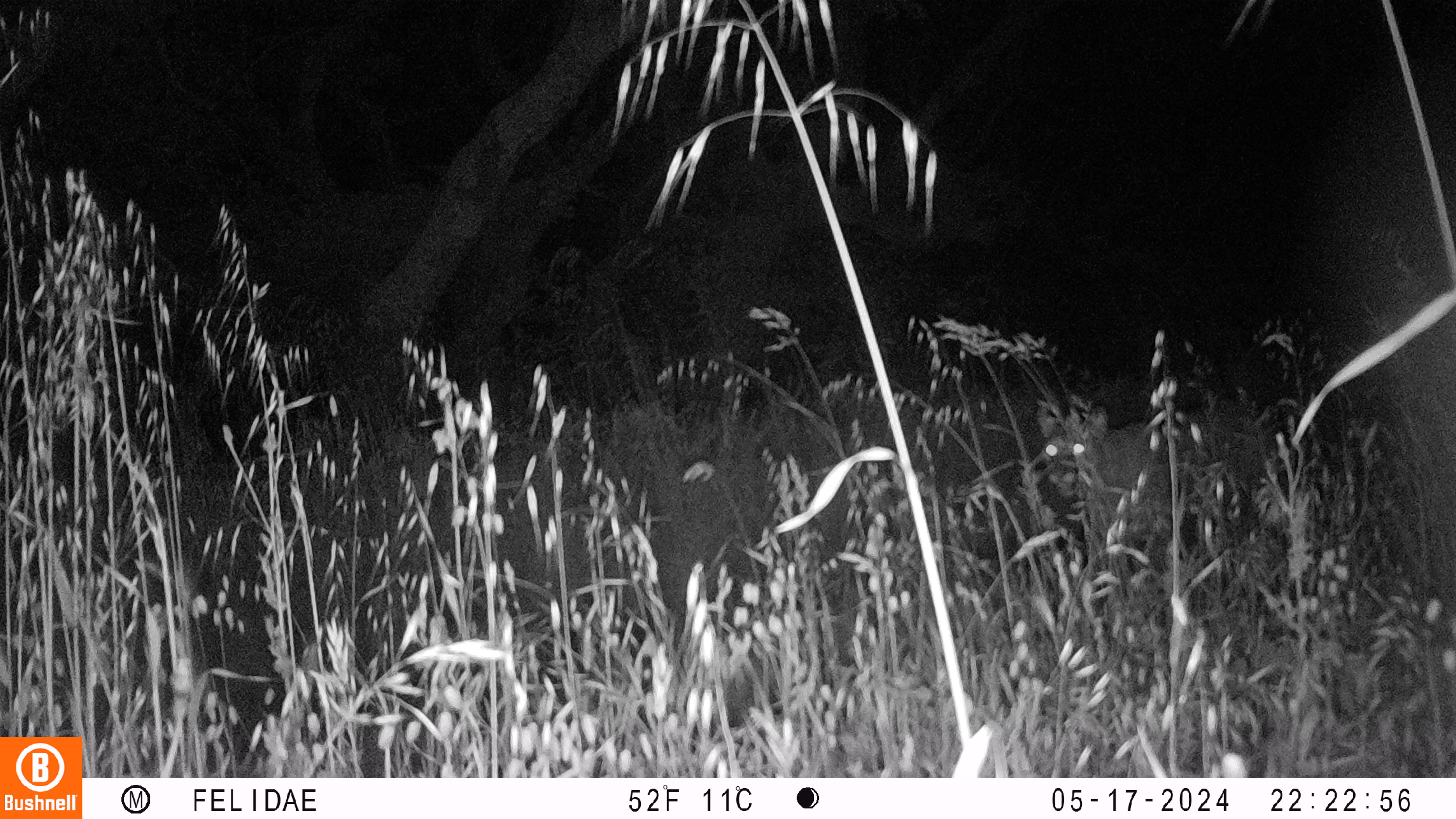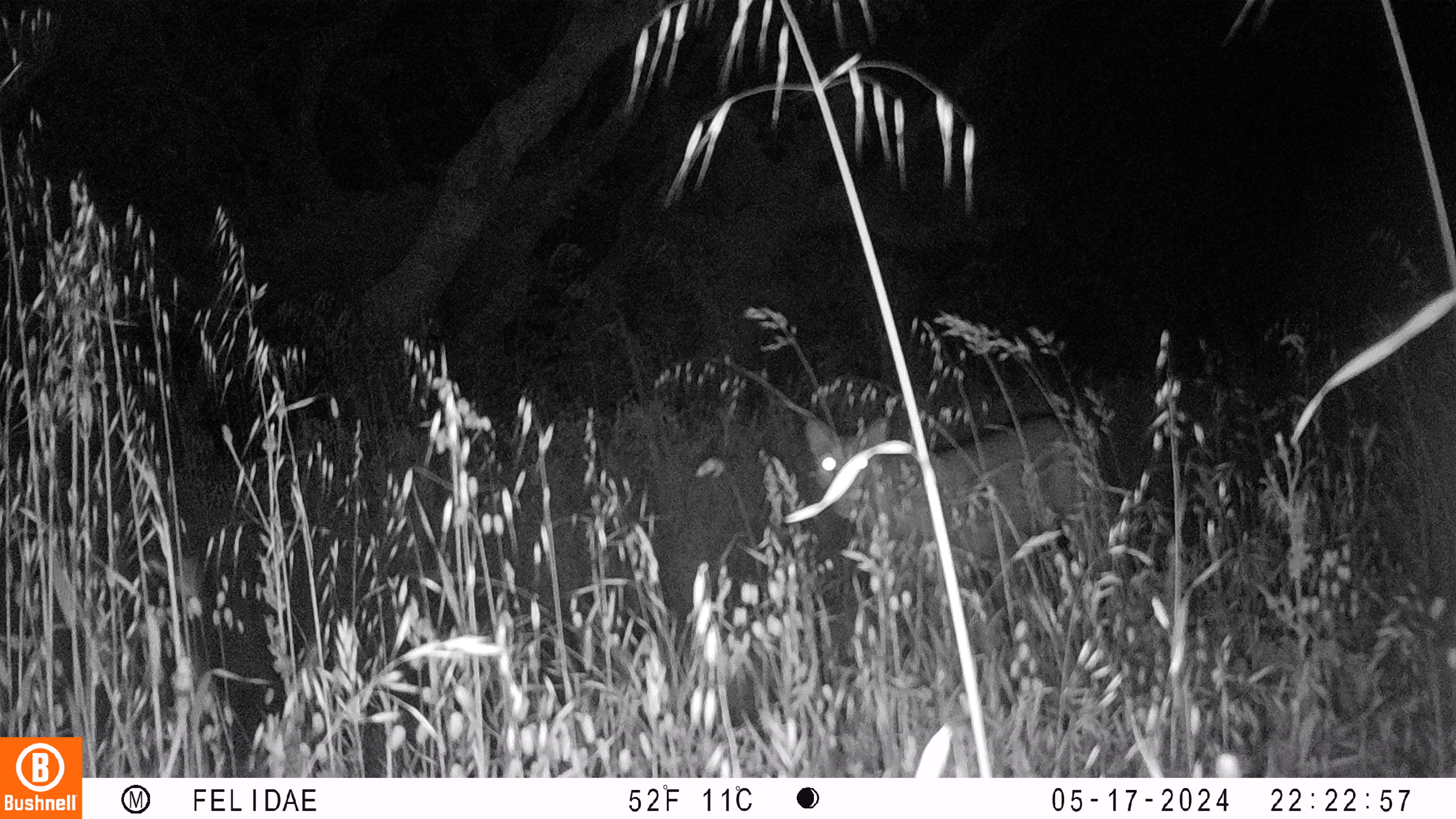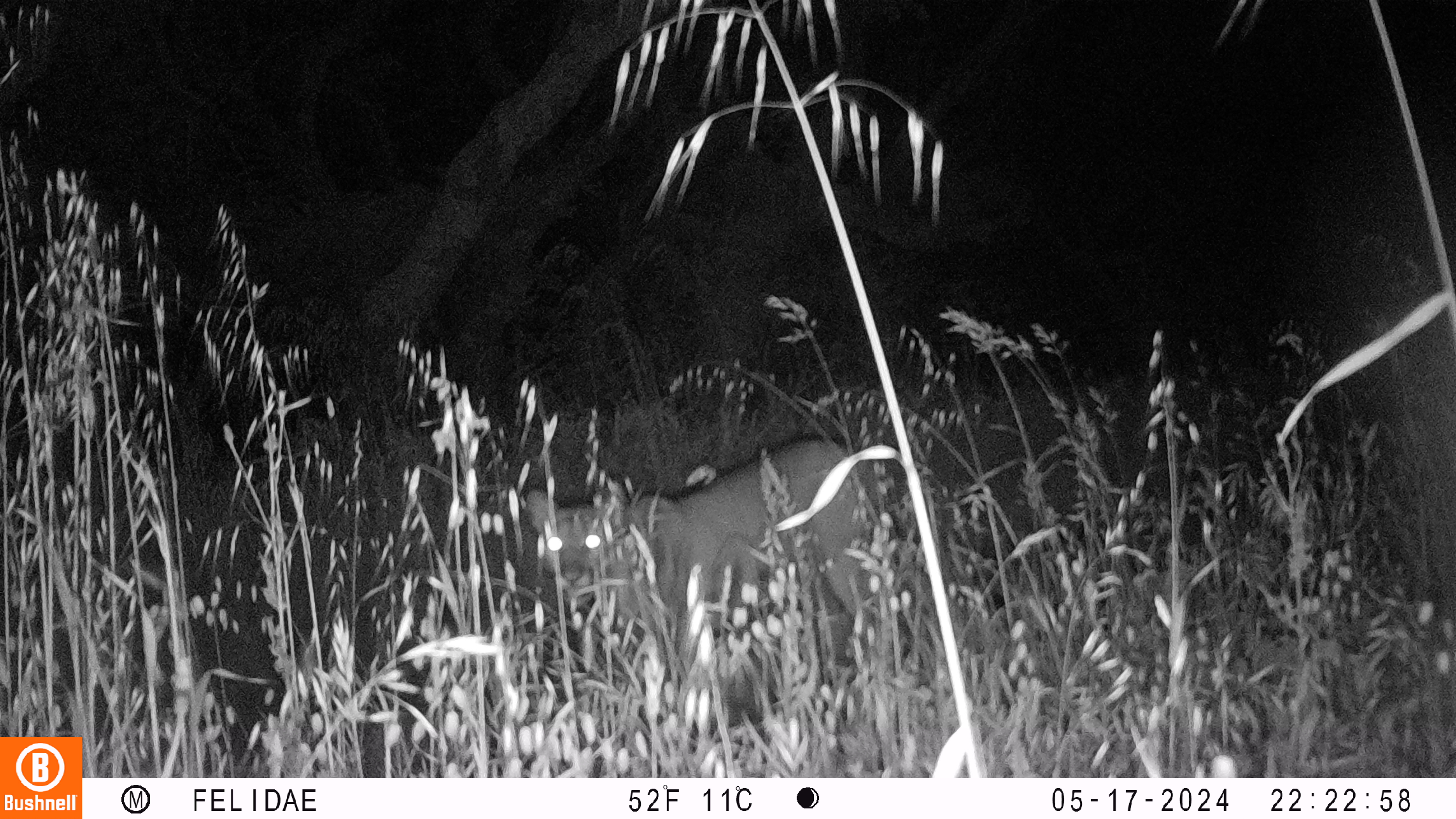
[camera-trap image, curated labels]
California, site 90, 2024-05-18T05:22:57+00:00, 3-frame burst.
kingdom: Animalia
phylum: Chordata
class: Mammalia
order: Carnivora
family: Felidae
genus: Puma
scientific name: Puma concolor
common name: puma